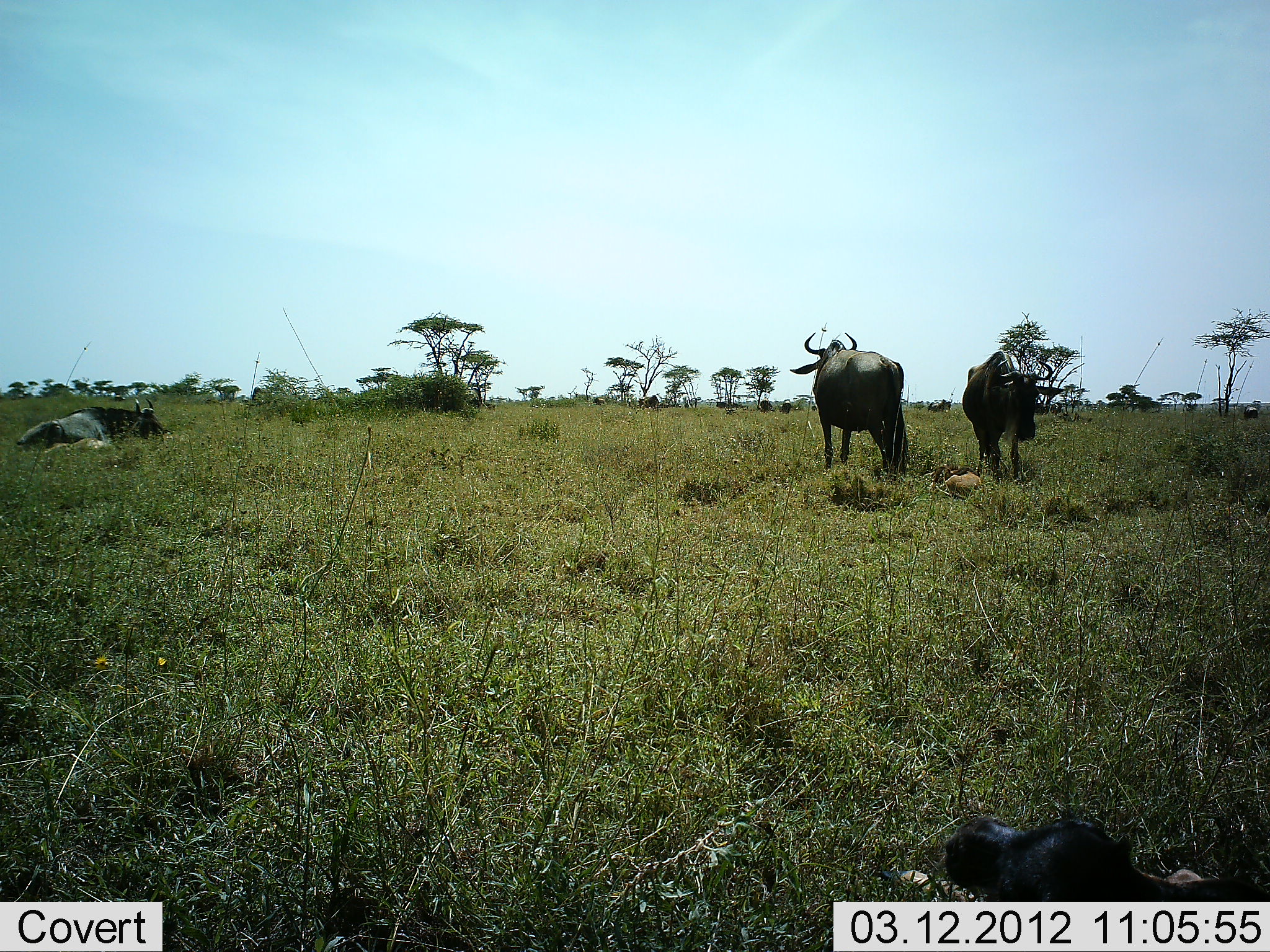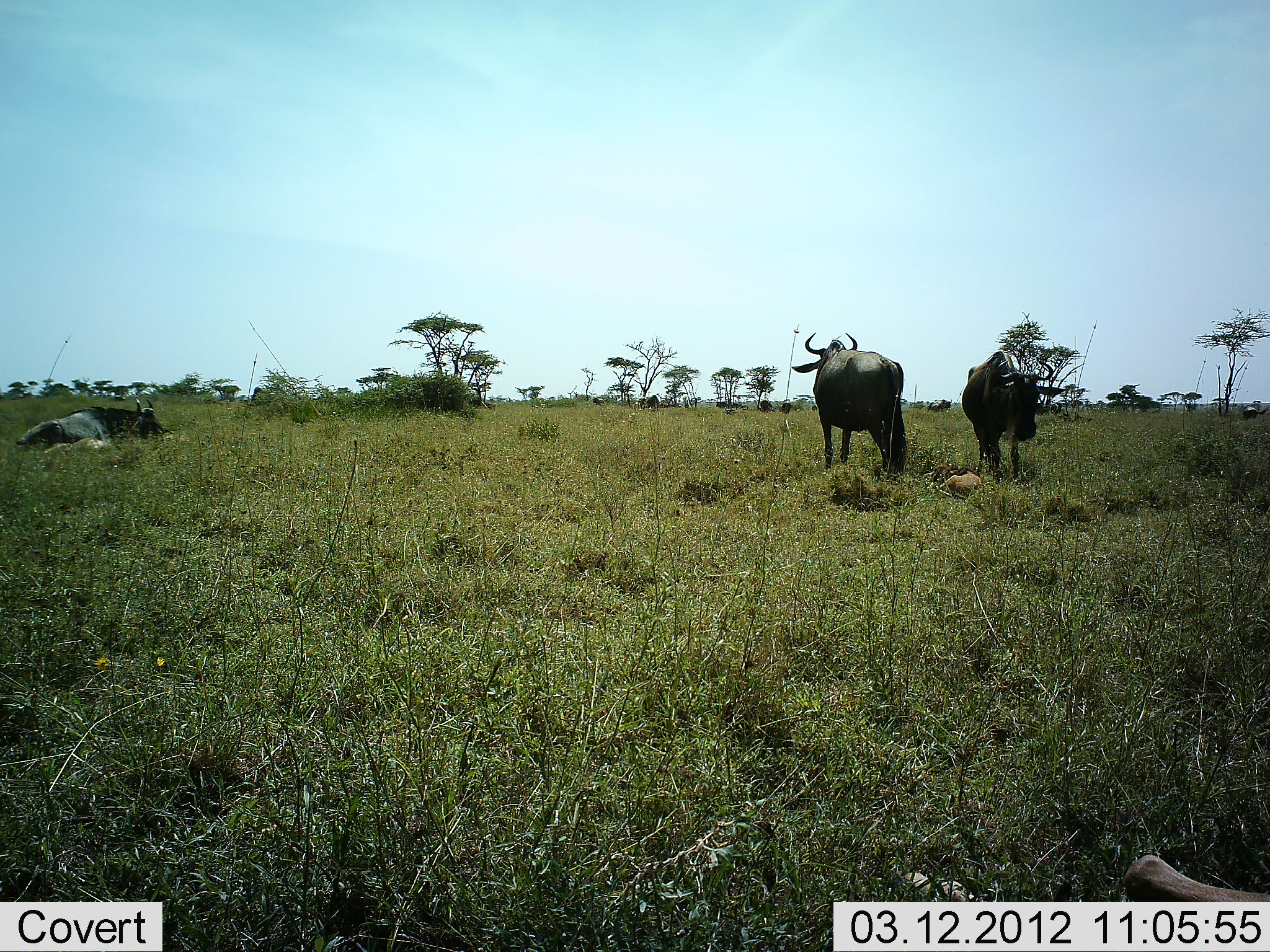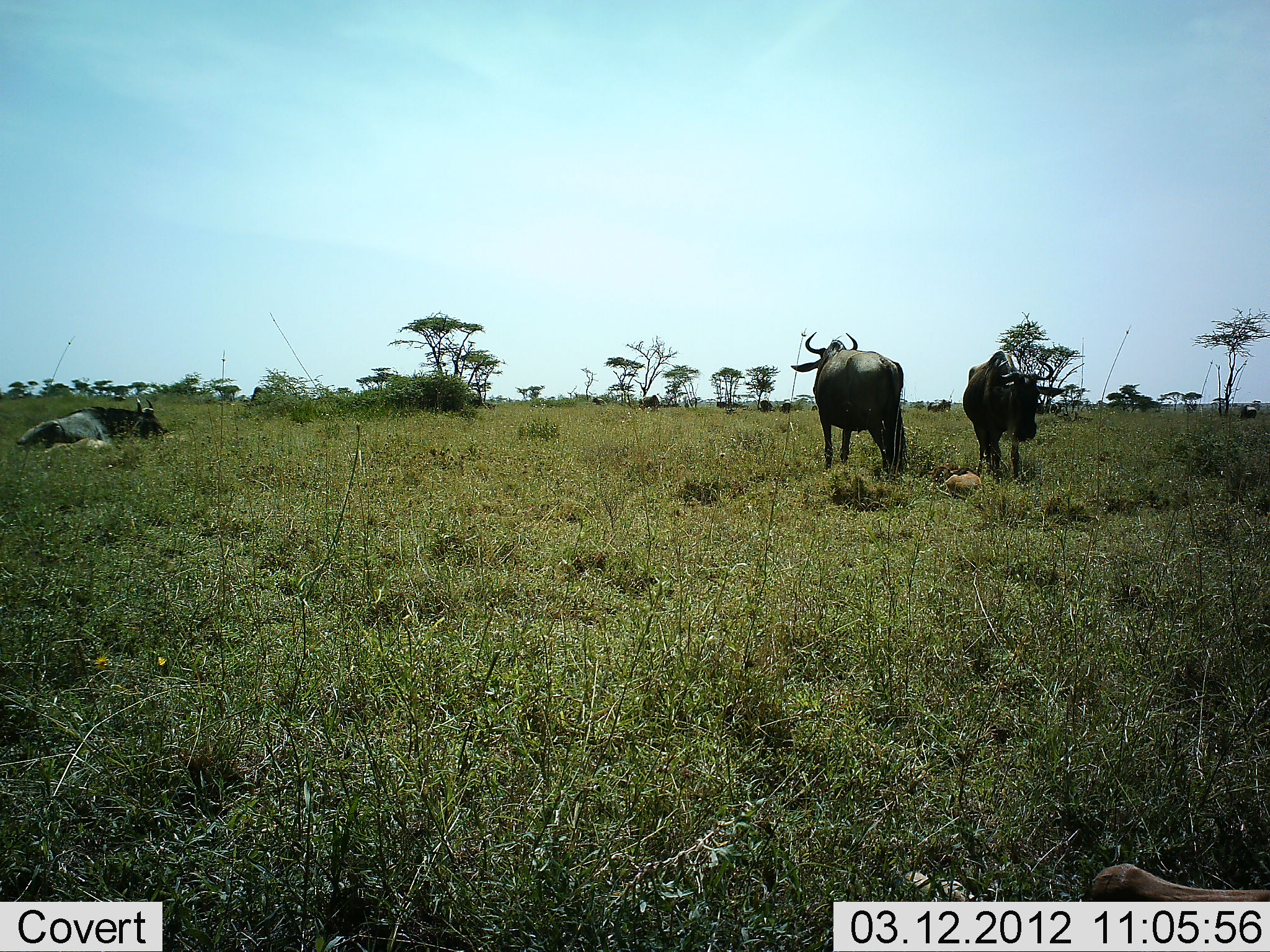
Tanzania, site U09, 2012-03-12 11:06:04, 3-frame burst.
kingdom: Animalia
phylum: Chordata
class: Mammalia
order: Artiodactyla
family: Bovidae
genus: Connochaetes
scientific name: Connochaetes taurinus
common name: blue wildebeest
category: wildebeest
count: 4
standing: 100%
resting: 91%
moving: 0%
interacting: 0%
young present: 41%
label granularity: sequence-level